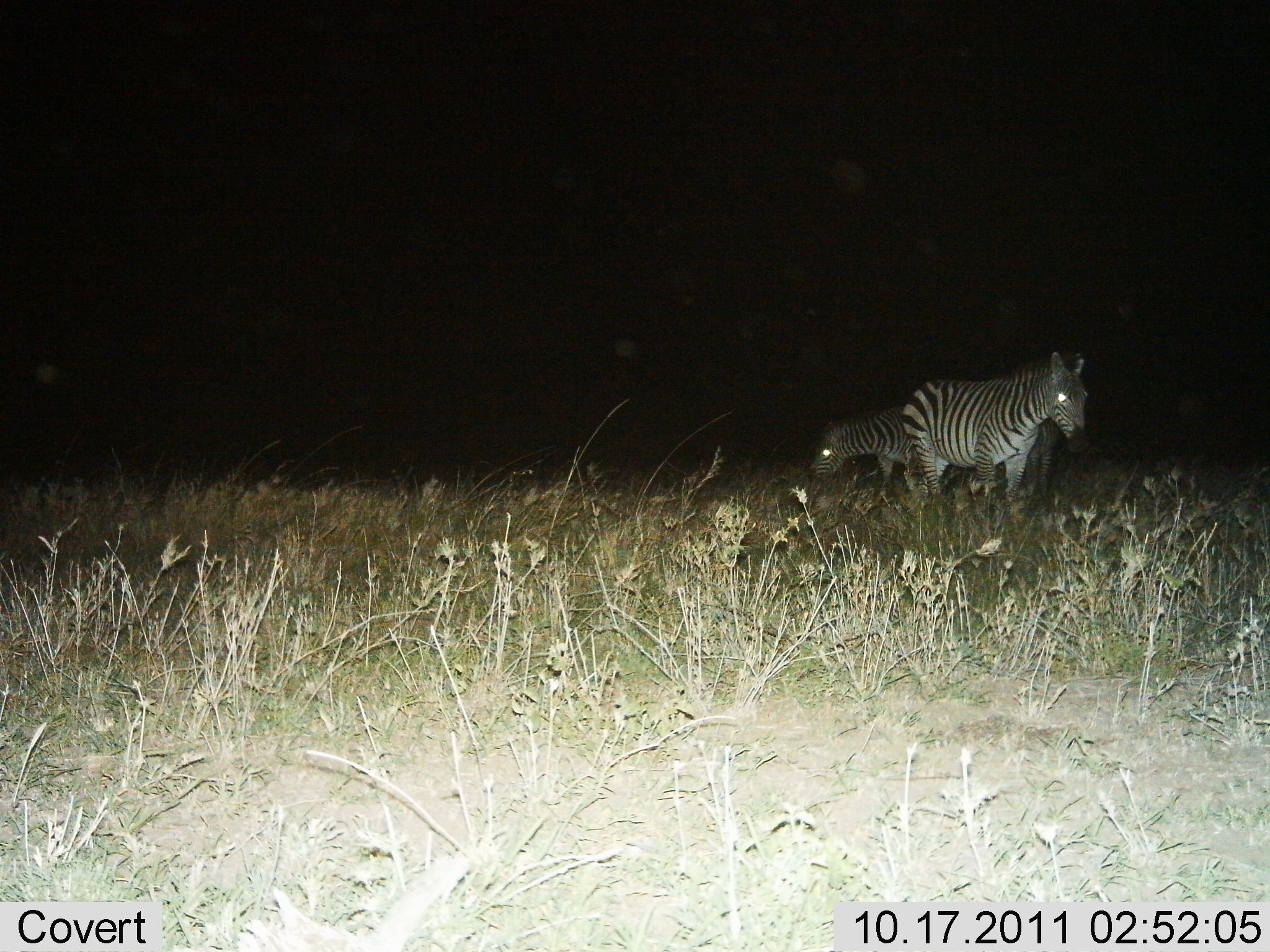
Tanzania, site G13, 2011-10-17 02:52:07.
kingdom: Animalia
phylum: Chordata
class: Mammalia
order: Perissodactyla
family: Equidae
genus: Equus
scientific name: Equus quagga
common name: plains zebra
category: zebra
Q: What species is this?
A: Zebra (plains zebra) (Equus quagga).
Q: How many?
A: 2.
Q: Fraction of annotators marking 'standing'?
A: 83%.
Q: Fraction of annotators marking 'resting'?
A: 8%.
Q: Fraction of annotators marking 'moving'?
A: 0%.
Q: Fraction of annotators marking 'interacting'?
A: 0%.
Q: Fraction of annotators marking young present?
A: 0%.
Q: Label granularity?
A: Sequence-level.